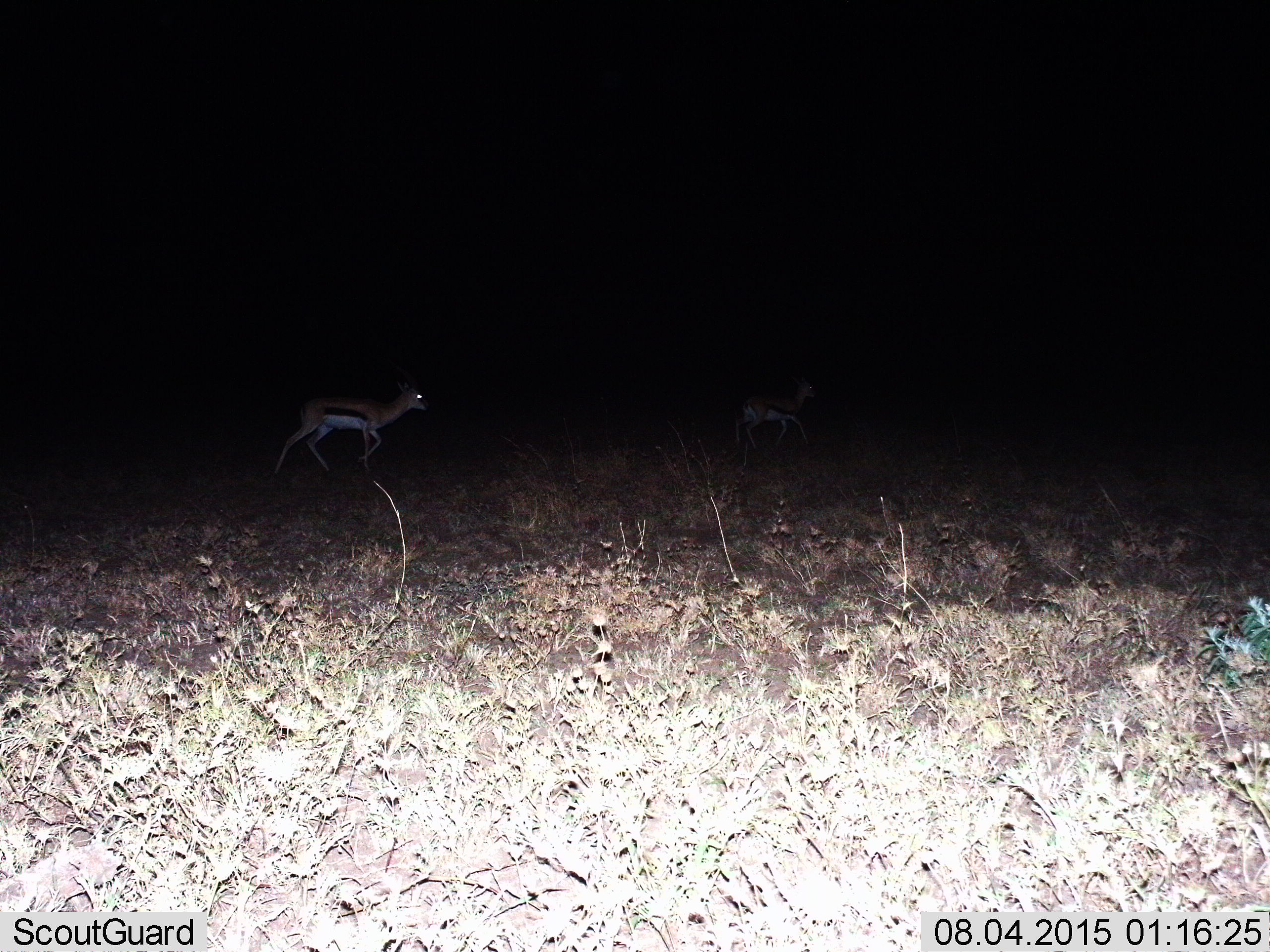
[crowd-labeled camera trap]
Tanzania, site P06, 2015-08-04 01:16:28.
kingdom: Animalia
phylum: Chordata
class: Mammalia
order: Artiodactyla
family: Bovidae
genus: Eudorcas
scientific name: Eudorcas thomsonii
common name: thomson's gazelle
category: gazellethomsons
Gazellethomsons (thomson's gazelle) (Eudorcas thomsonii), count 2. Behavior (volunteer vote fractions): standing 14%, resting 0%, moving 86%, interacting 0%. Young present (vote fraction): 0%. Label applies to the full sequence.